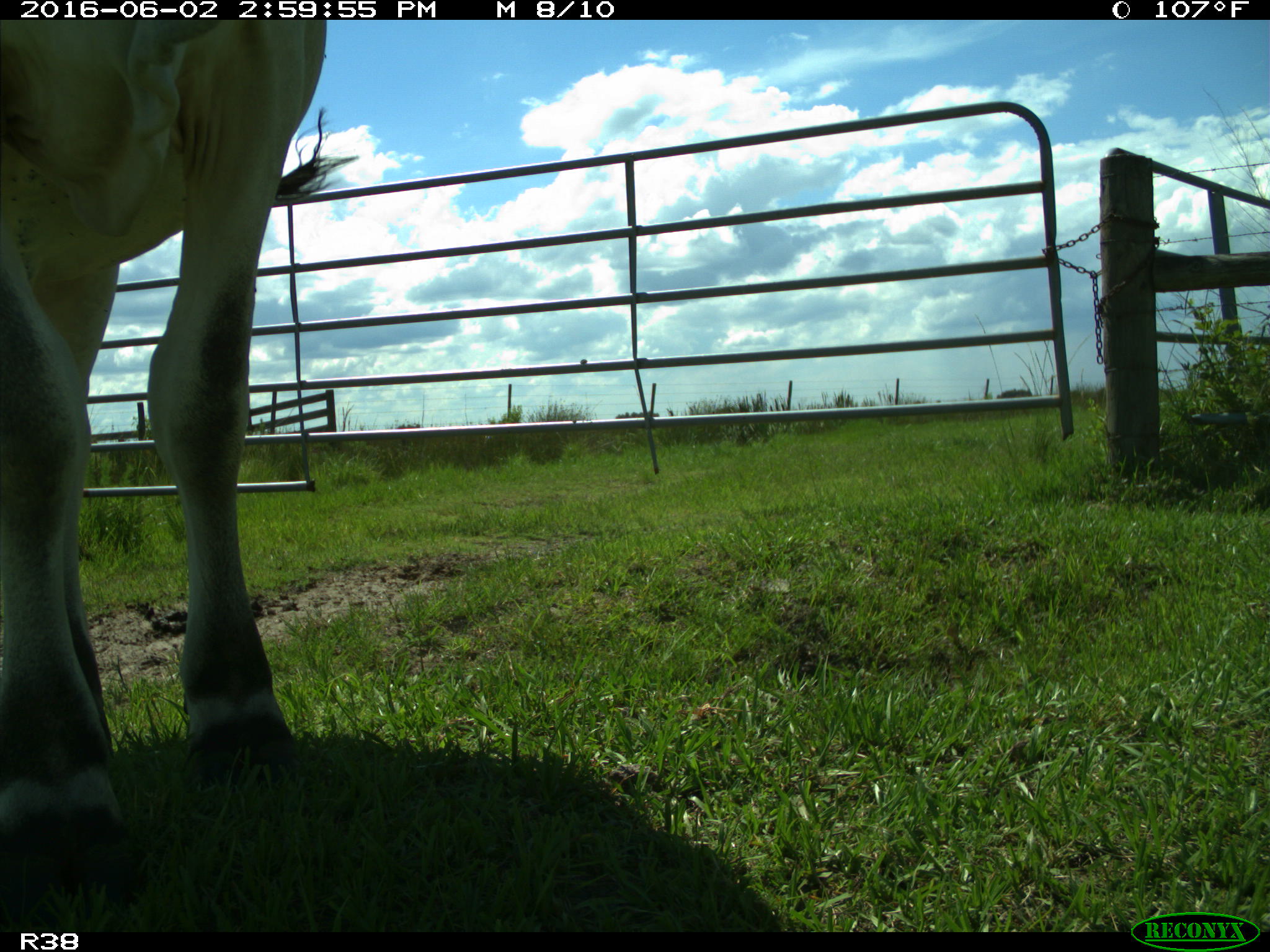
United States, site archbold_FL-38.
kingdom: Animalia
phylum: Chordata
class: Mammalia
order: Artiodactyla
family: Bovidae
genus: Bos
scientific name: Bos taurus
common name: domestic cow